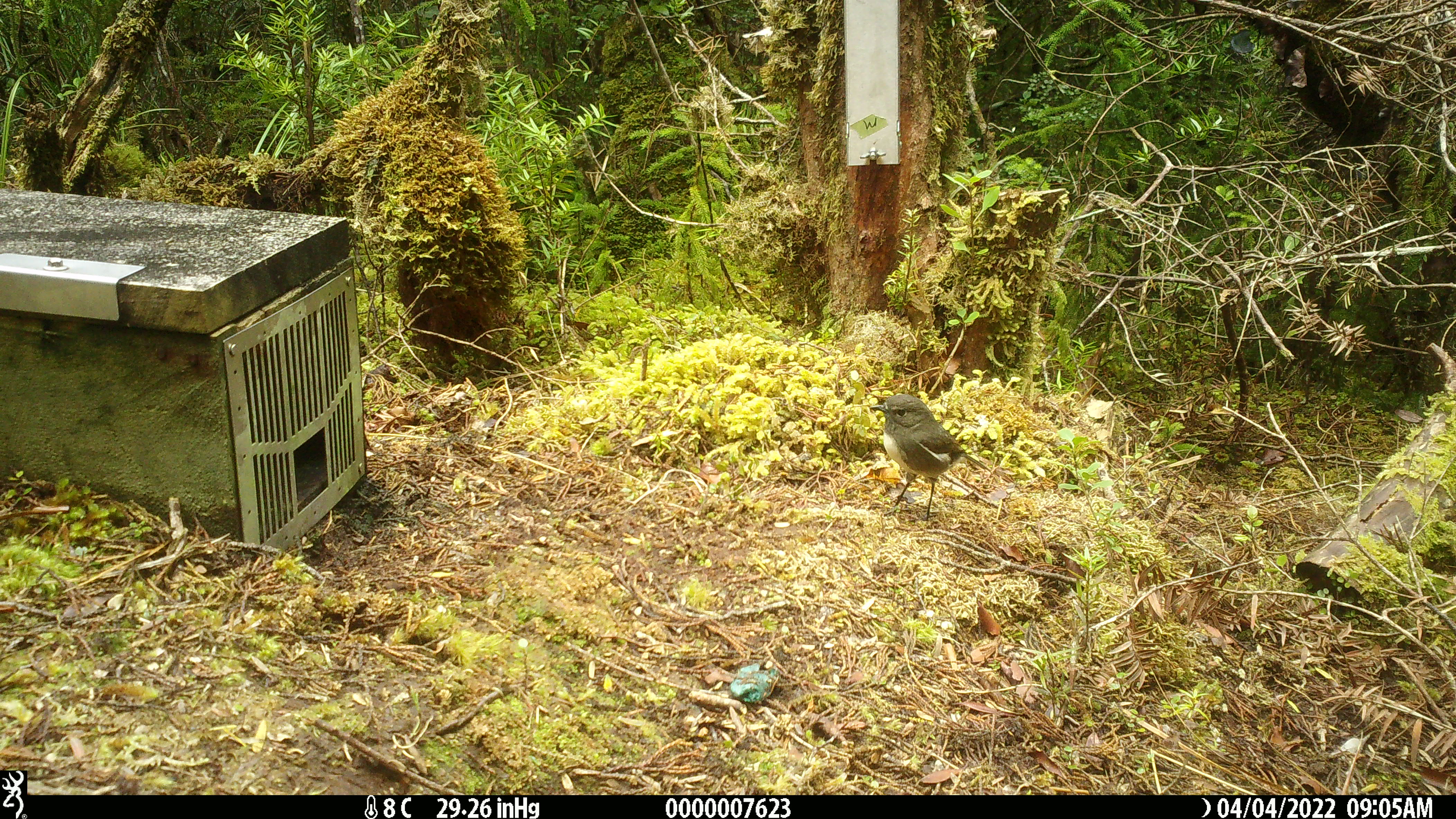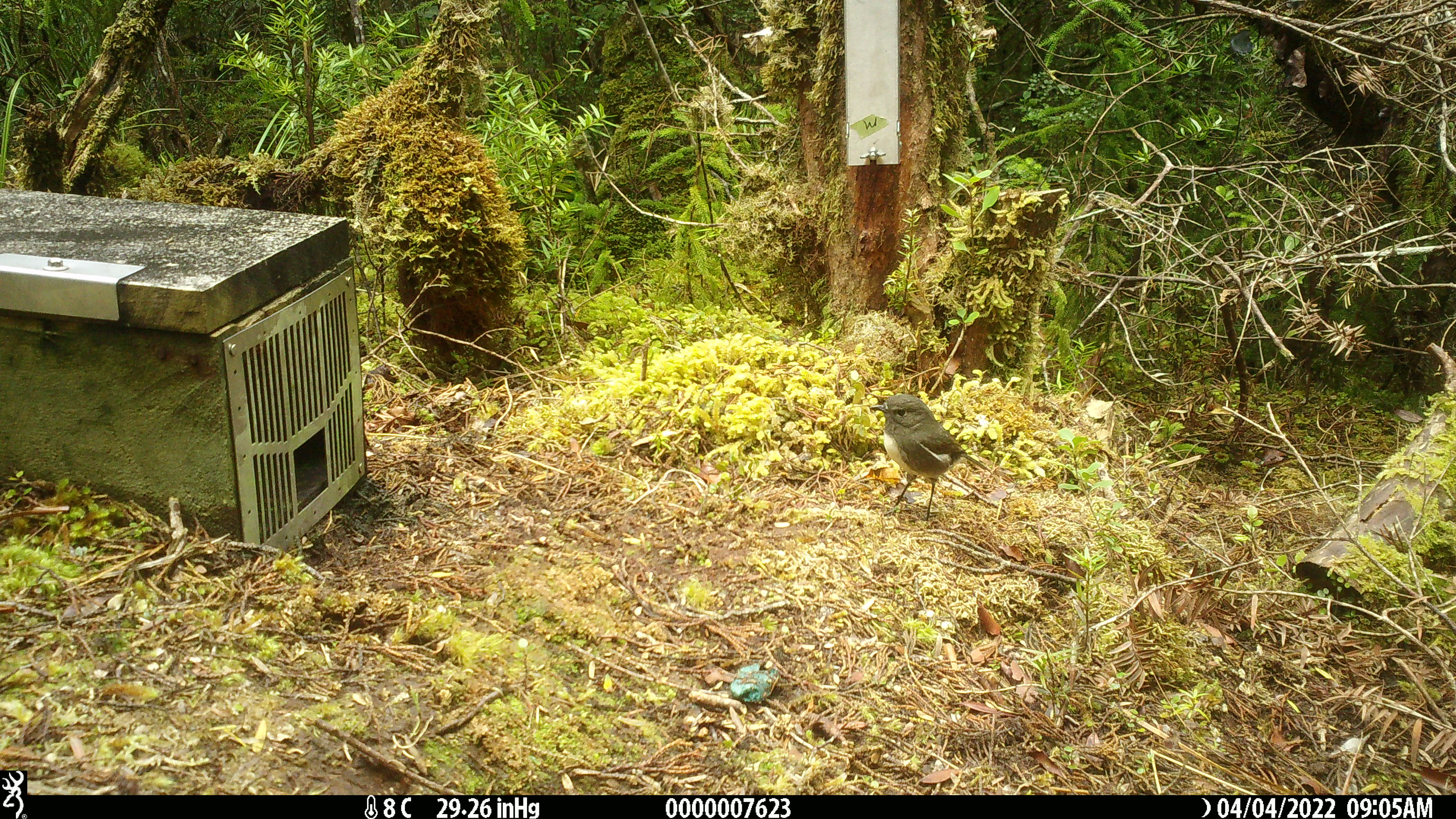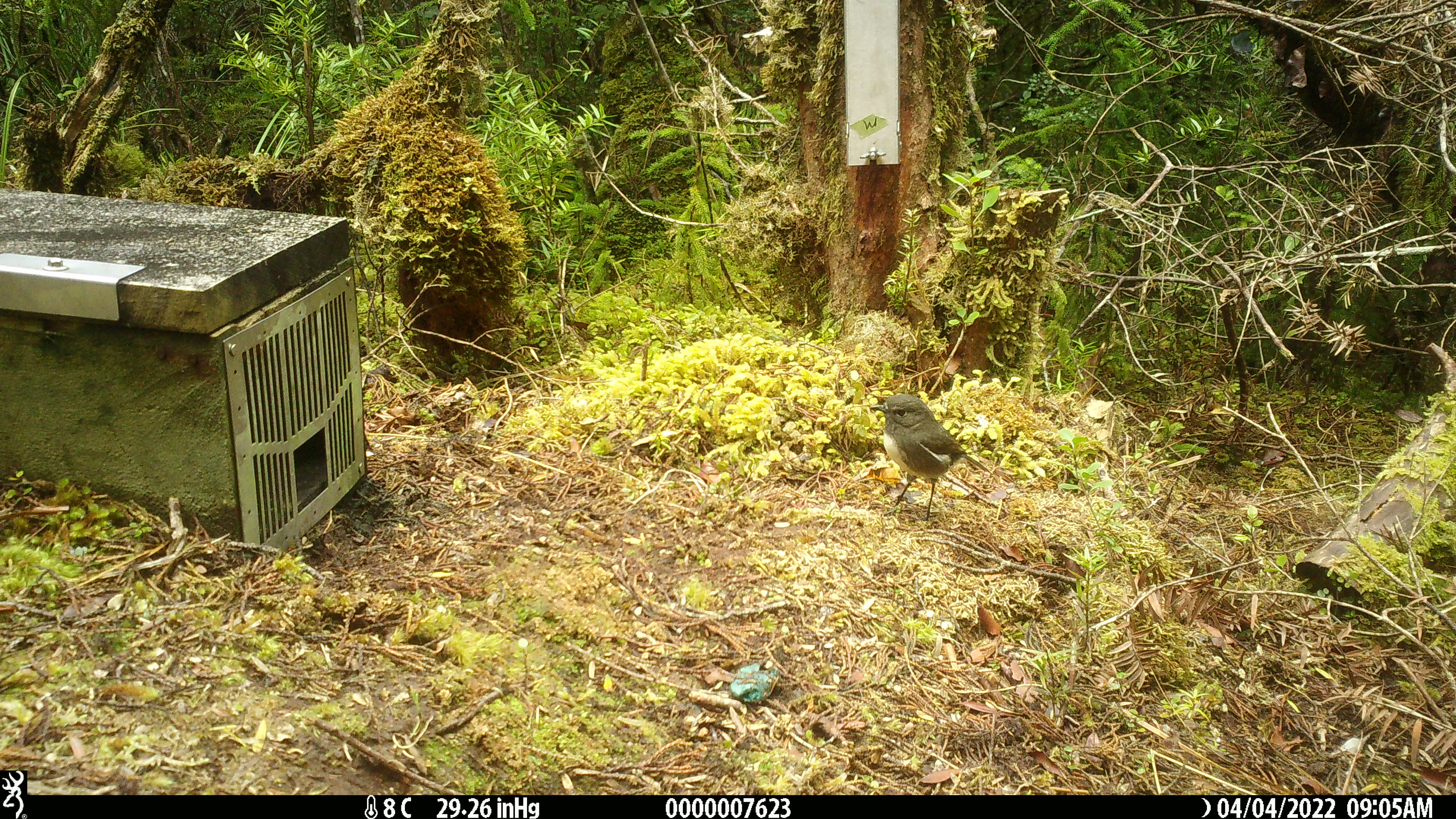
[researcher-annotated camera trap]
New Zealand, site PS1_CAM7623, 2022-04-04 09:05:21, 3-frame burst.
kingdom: Animalia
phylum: Chordata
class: Aves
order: Passeriformes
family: Petroicidae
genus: Petroica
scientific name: Petroica australis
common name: new zealand robin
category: robin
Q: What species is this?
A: Robin (new zealand robin) (Petroica australis).